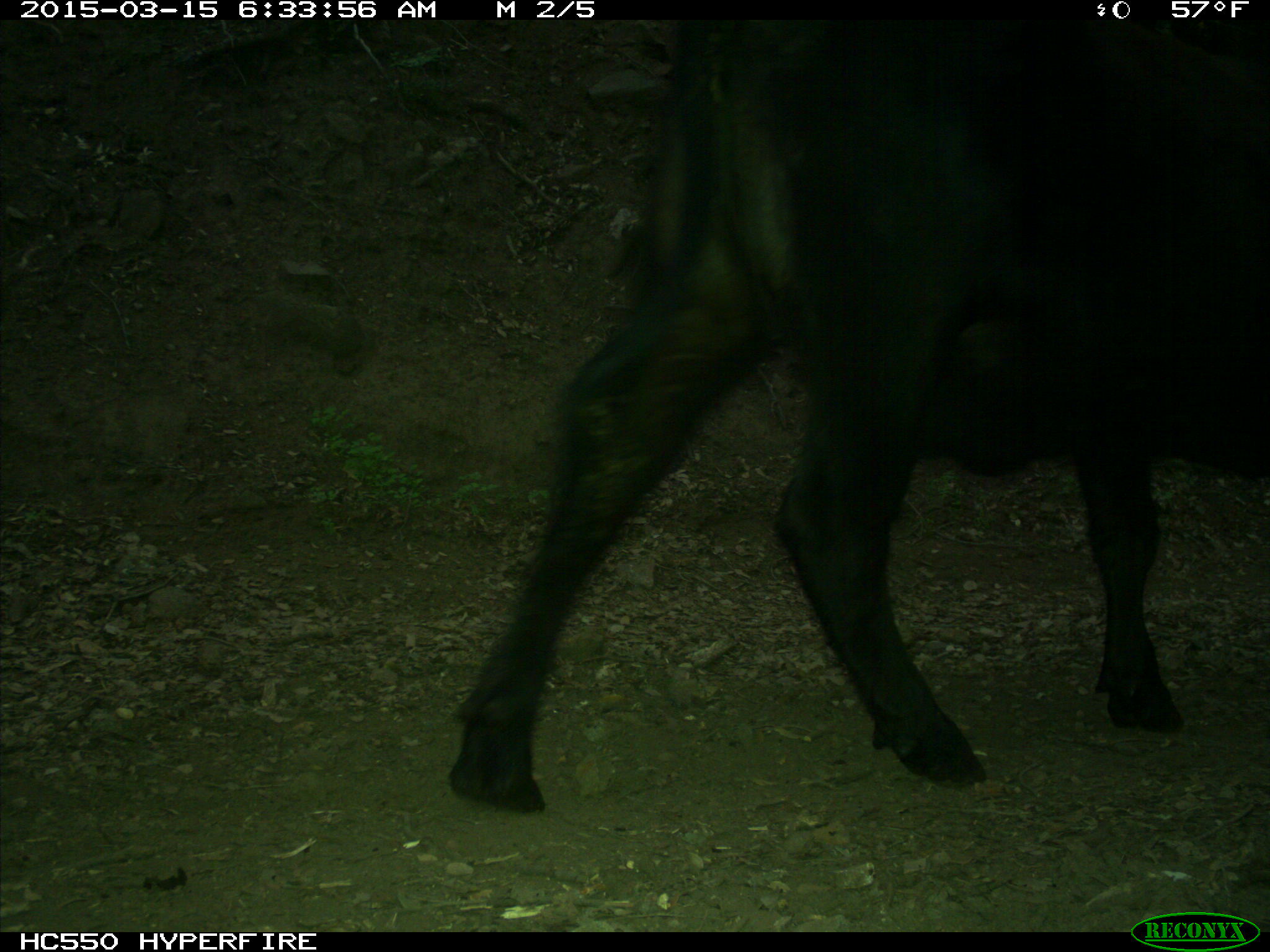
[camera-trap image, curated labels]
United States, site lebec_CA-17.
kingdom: Animalia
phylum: Chordata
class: Mammalia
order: Artiodactyla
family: Bovidae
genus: Bos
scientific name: Bos taurus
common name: domestic cow